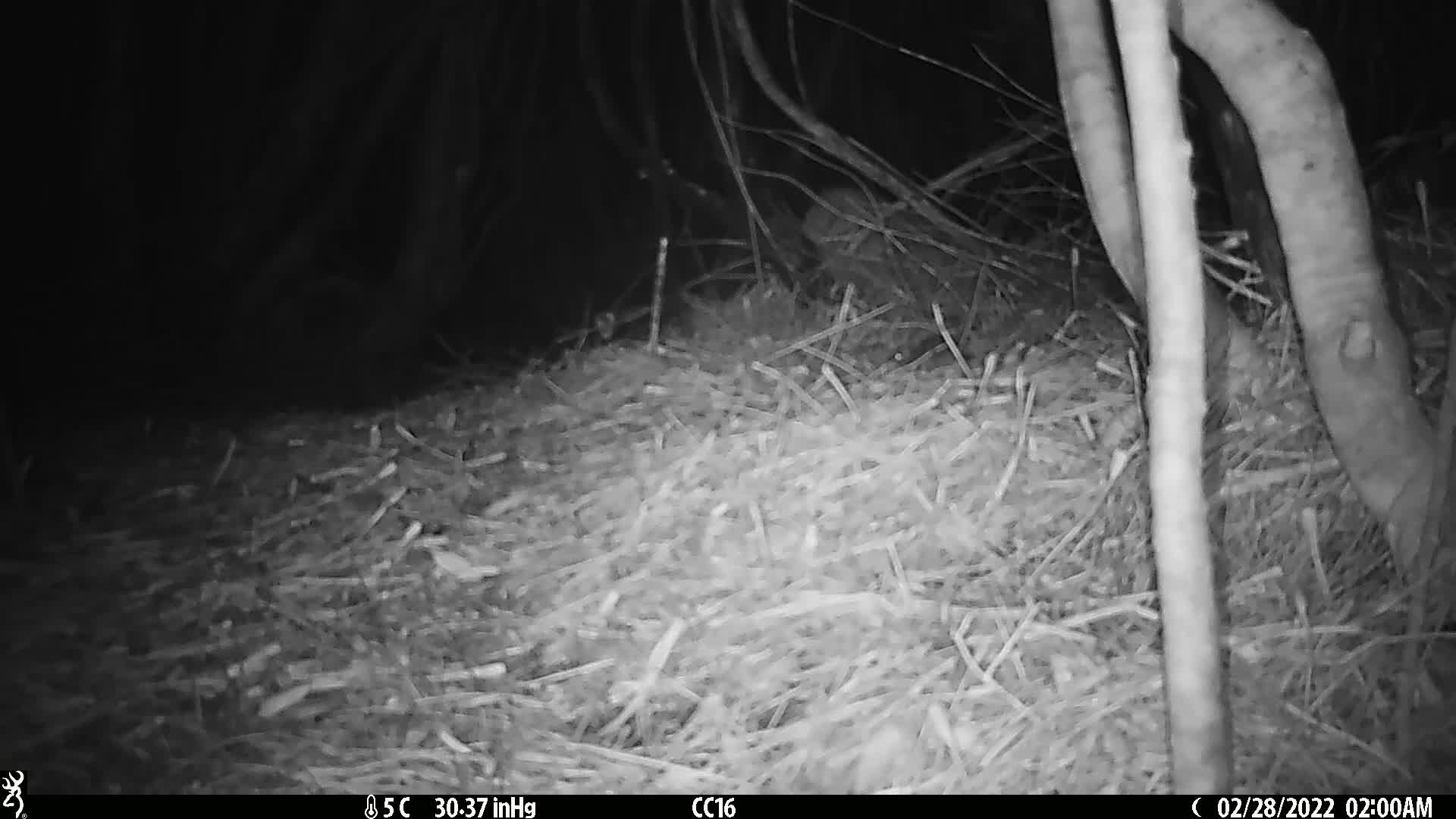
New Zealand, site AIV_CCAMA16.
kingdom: Animalia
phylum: Chordata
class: Mammalia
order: Rodentia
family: Muridae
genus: Mus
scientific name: Mus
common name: mouse